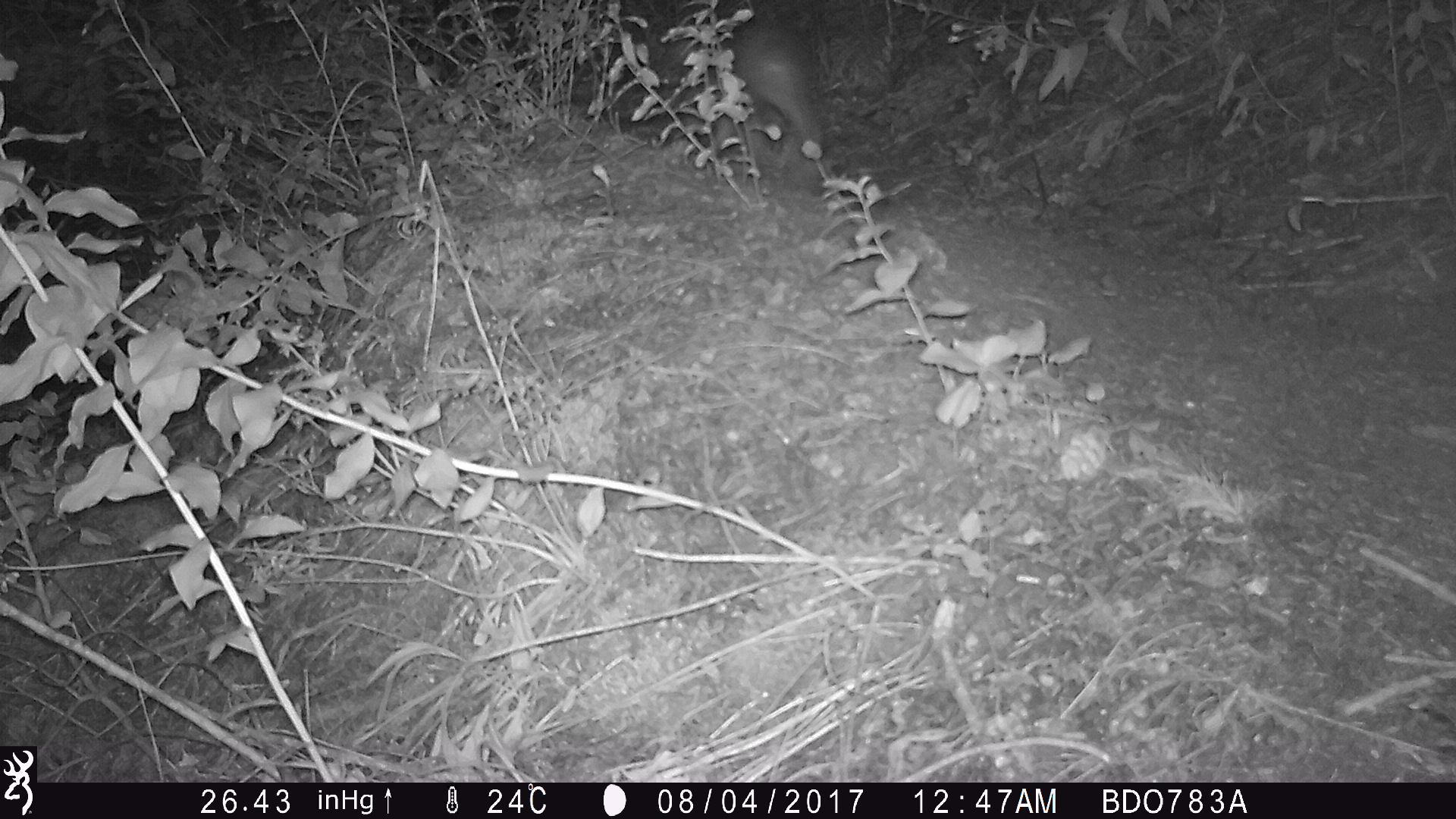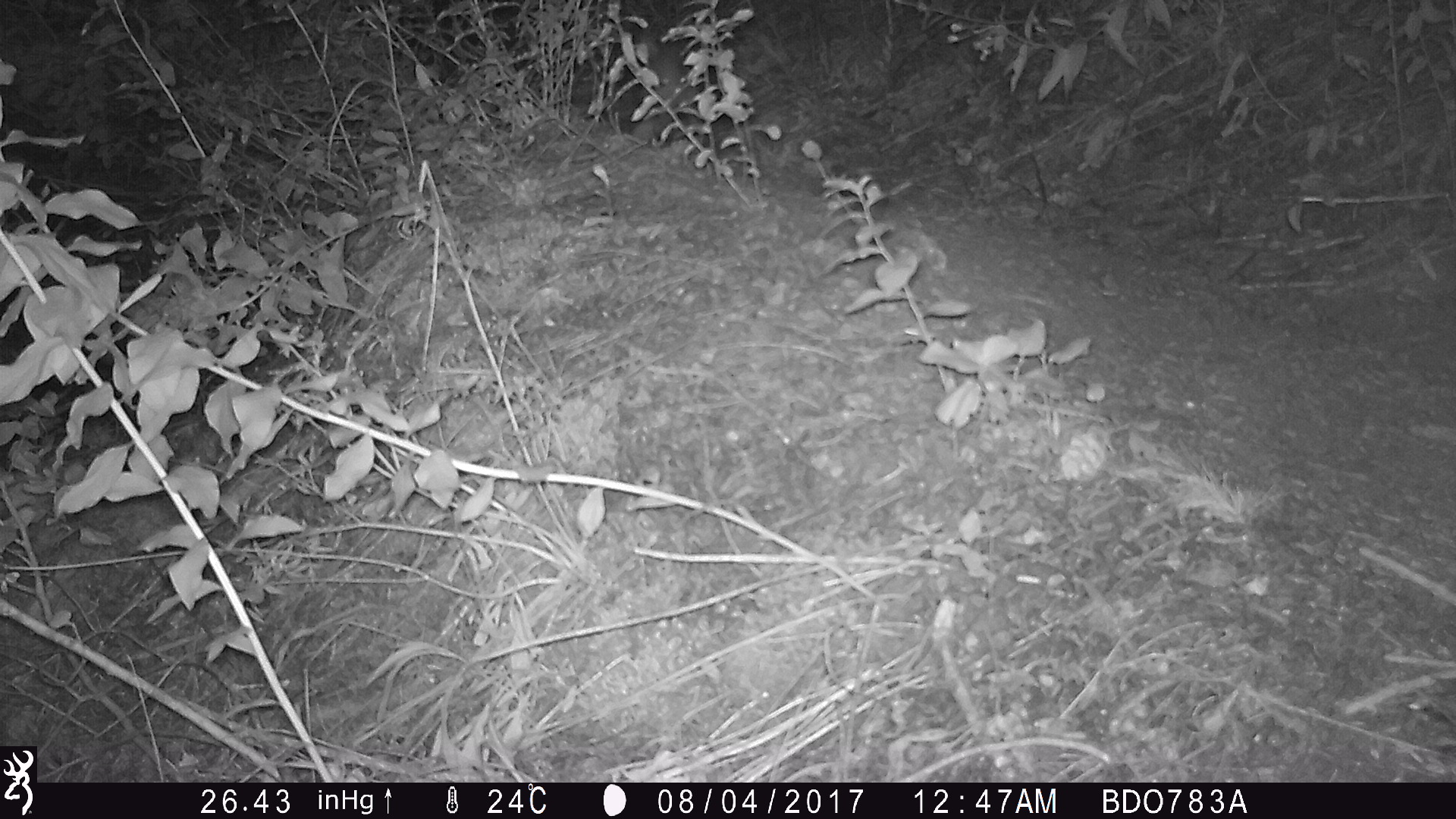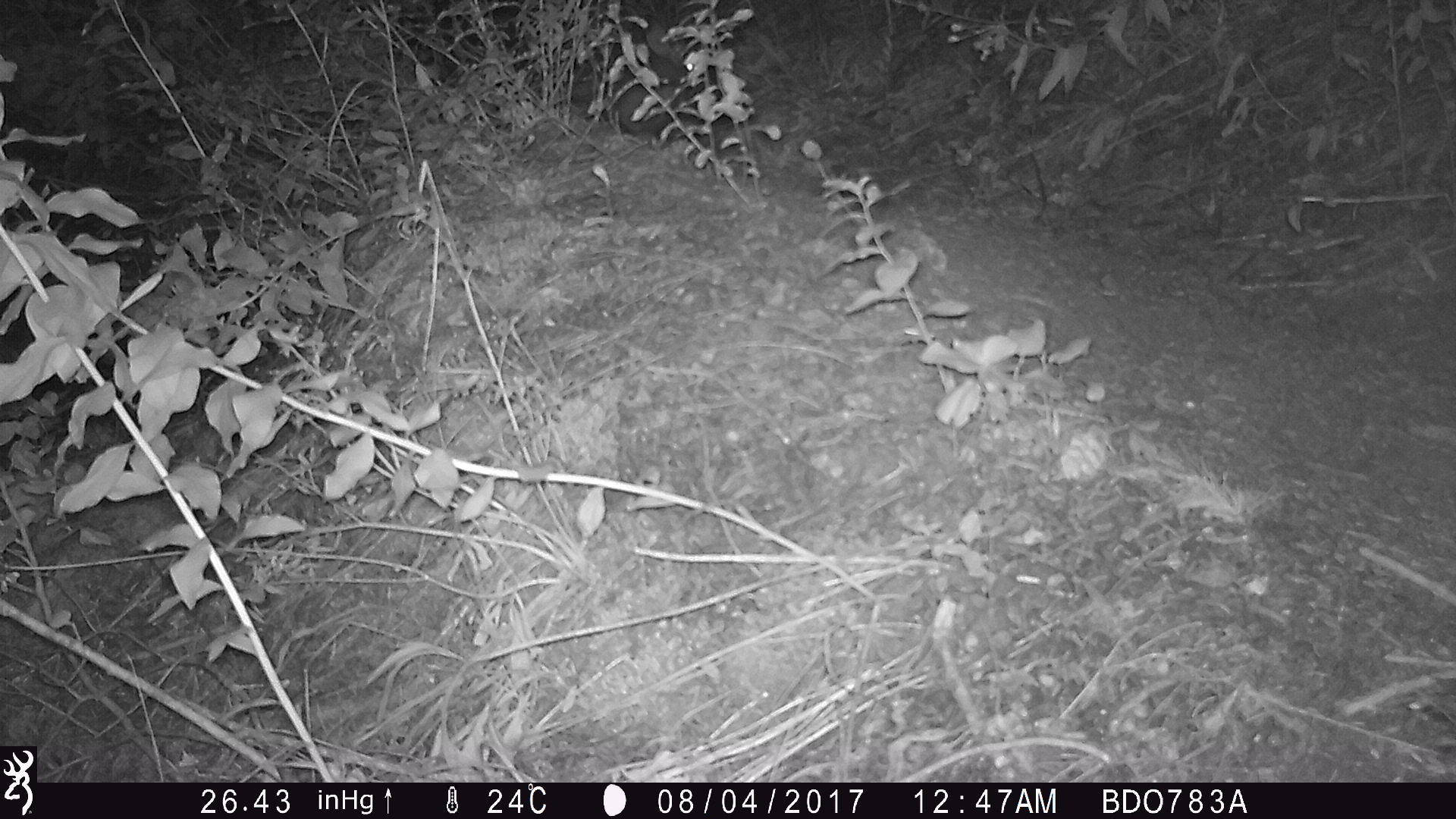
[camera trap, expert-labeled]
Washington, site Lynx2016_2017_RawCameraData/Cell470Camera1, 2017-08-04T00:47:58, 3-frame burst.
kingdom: Animalia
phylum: Chordata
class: Mammalia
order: Lagomorpha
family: Leporidae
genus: Lepus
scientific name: Lepus americanus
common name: snowshoe hare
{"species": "Lepus americanus (snowshoe hare)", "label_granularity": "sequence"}